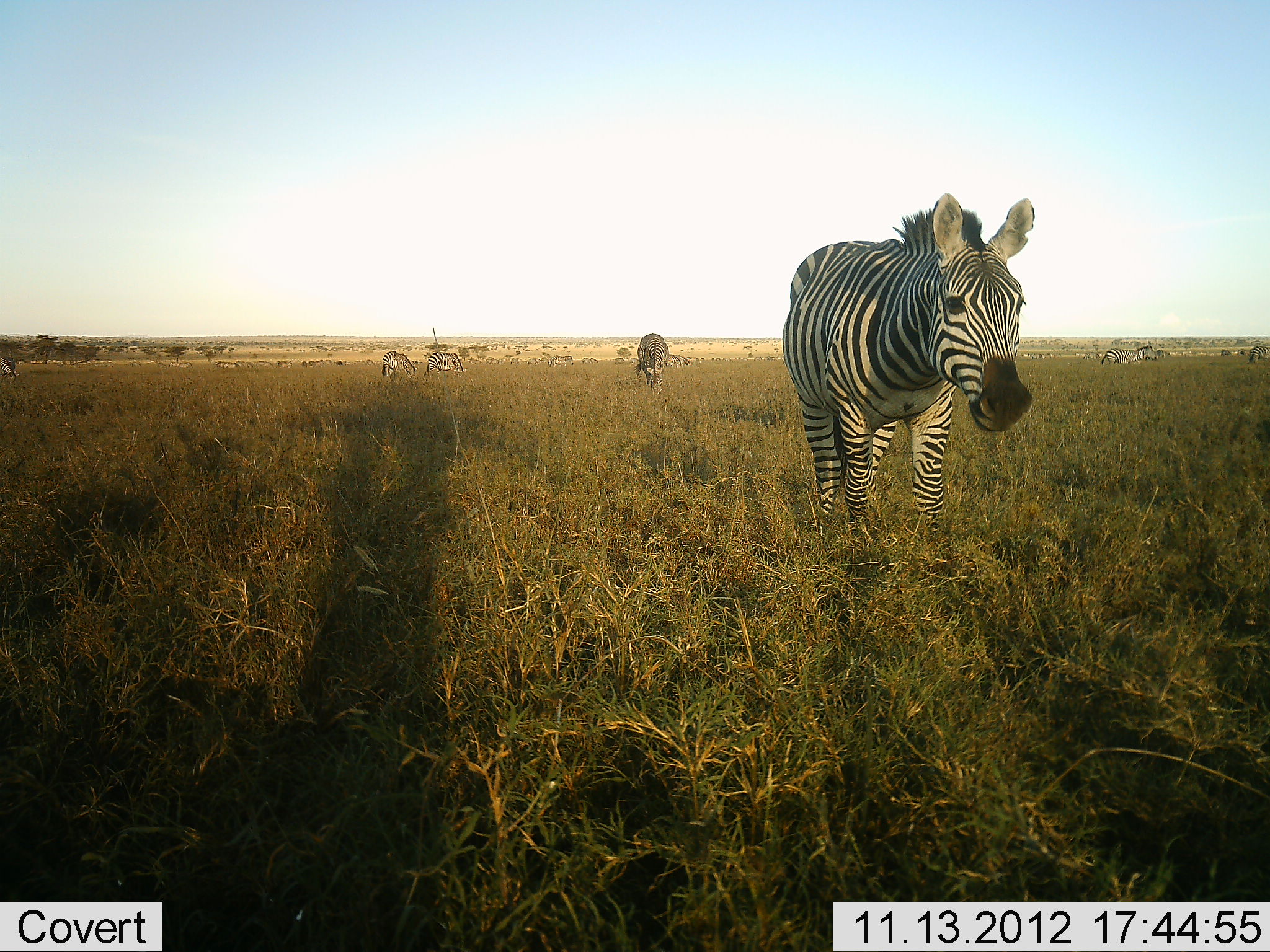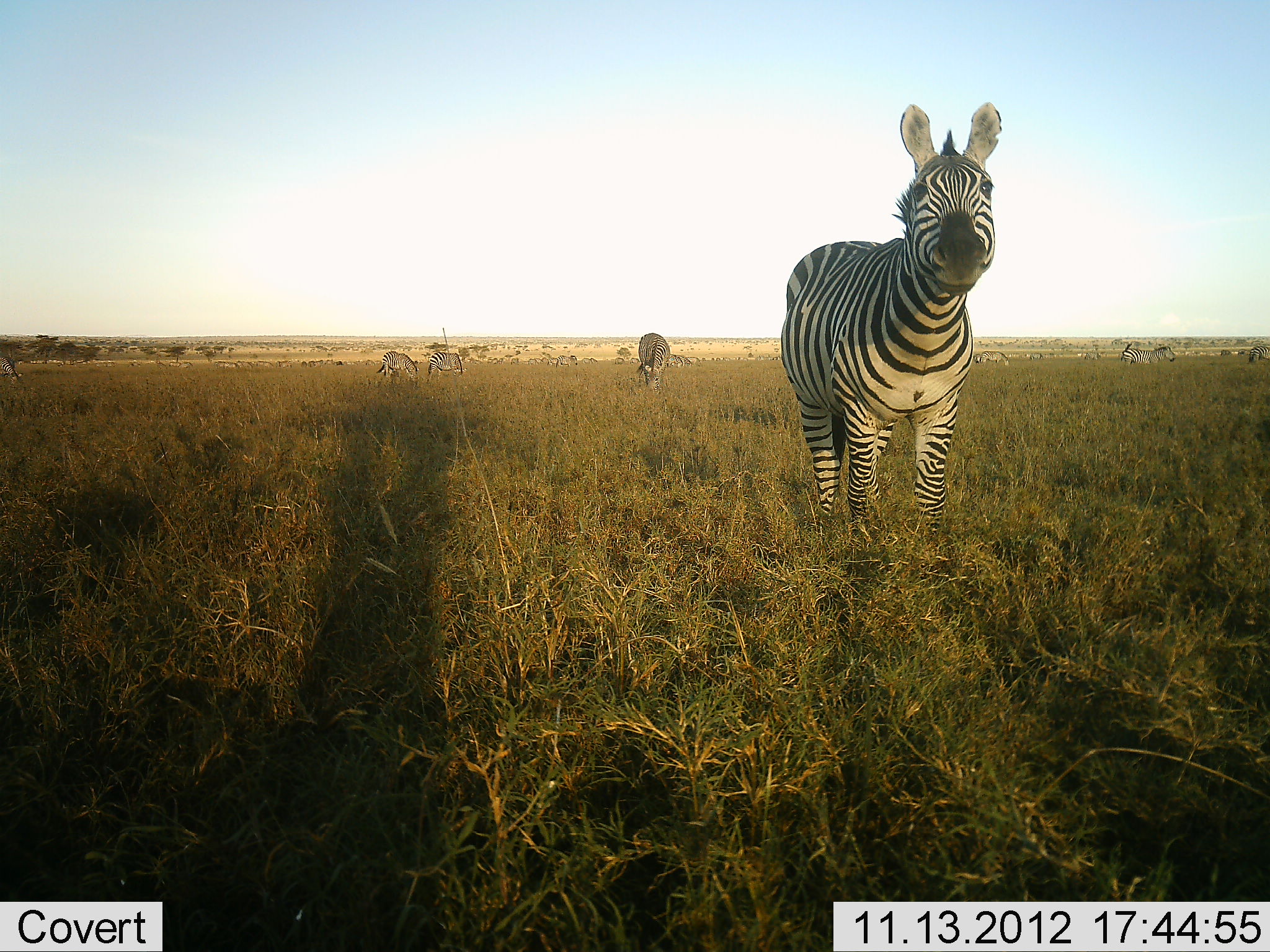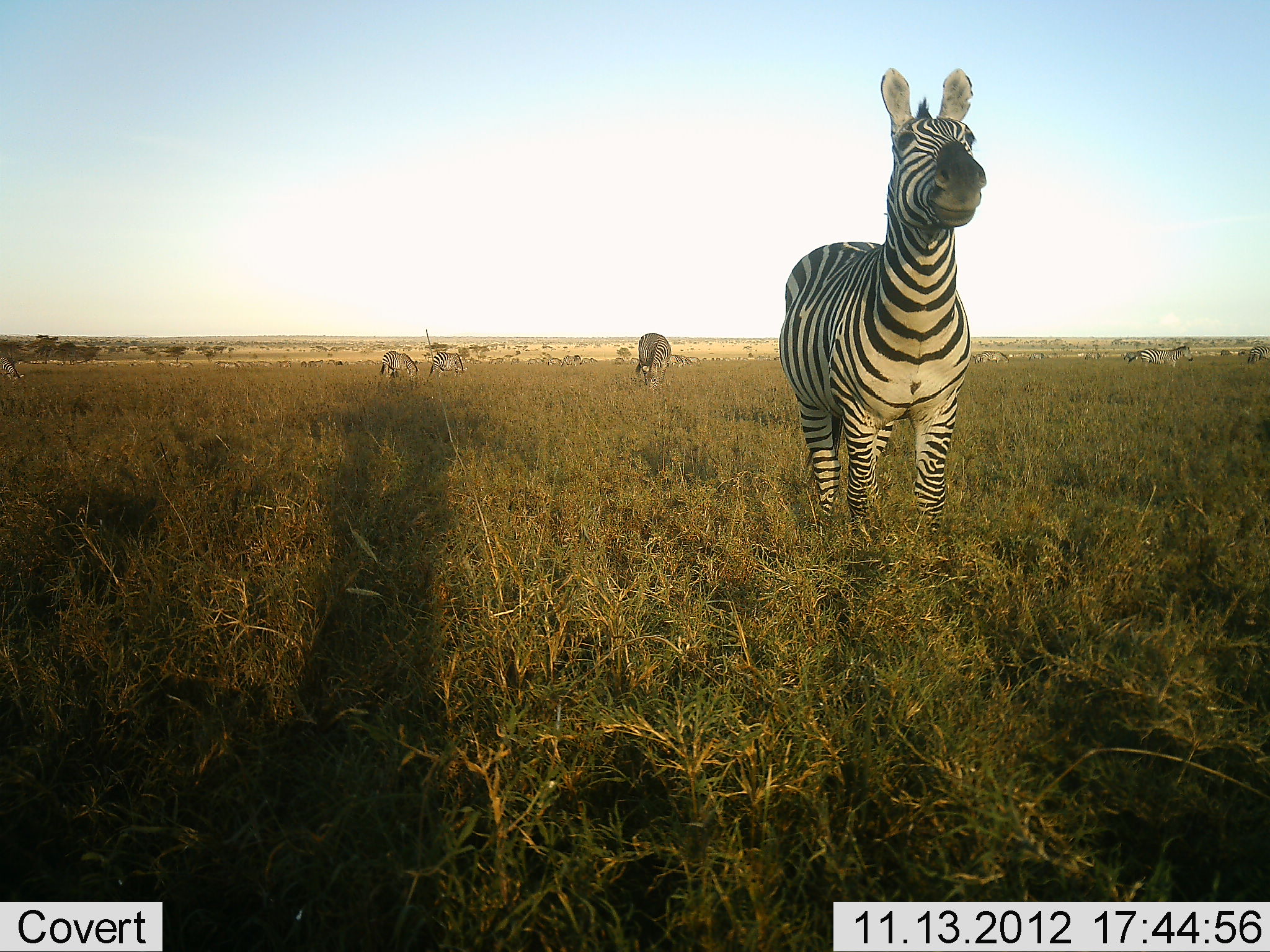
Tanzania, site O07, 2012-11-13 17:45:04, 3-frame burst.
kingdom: Animalia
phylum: Chordata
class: Mammalia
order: Perissodactyla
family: Equidae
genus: Equus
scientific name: Equus quagga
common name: plains zebra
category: zebra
Zebra (plains zebra) (Equus quagga), count 7. Behavior (volunteer vote fractions): standing 90%, resting 0%, moving 40%, interacting 10%. Young present (vote fraction): 0%. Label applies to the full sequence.